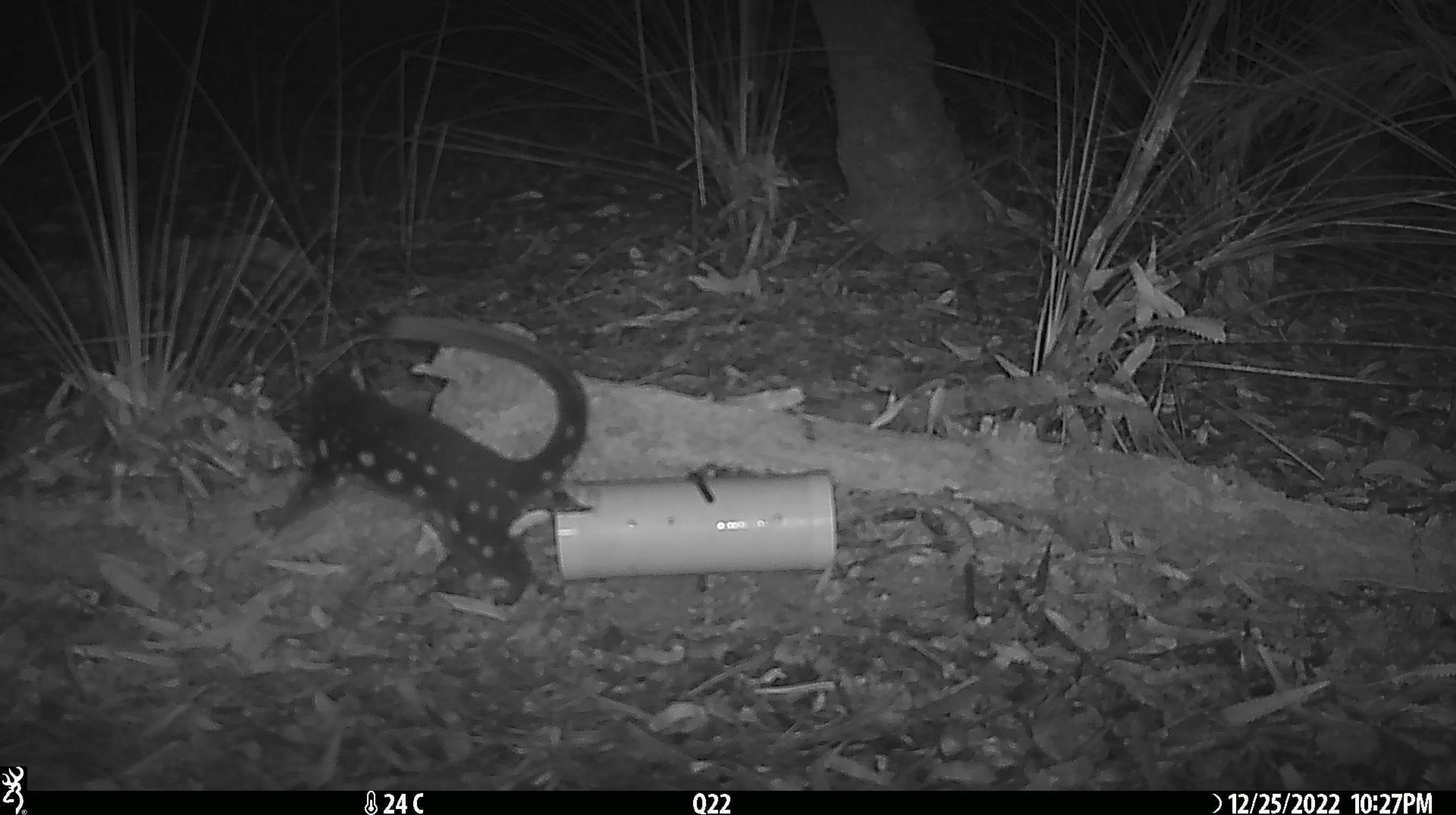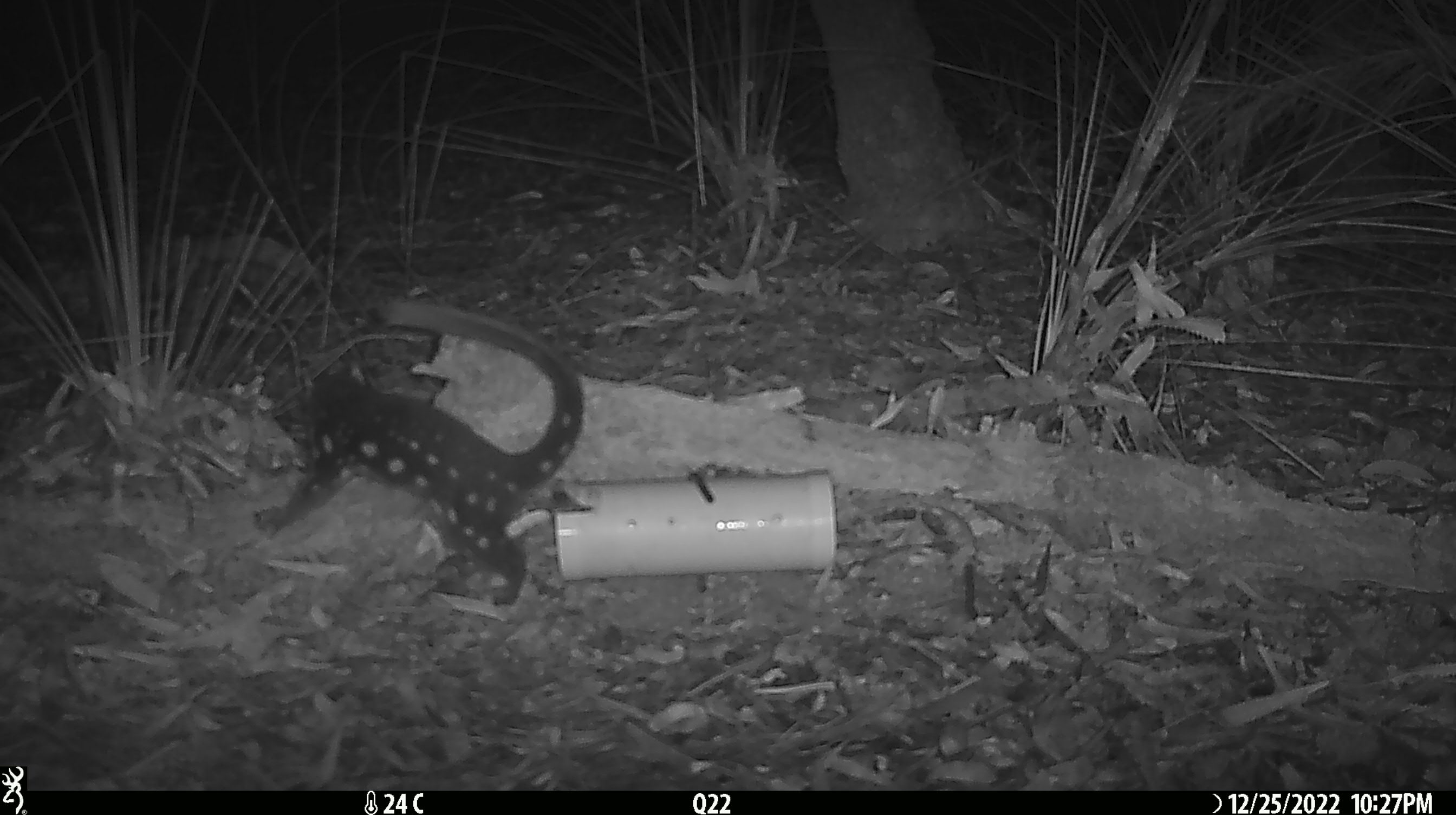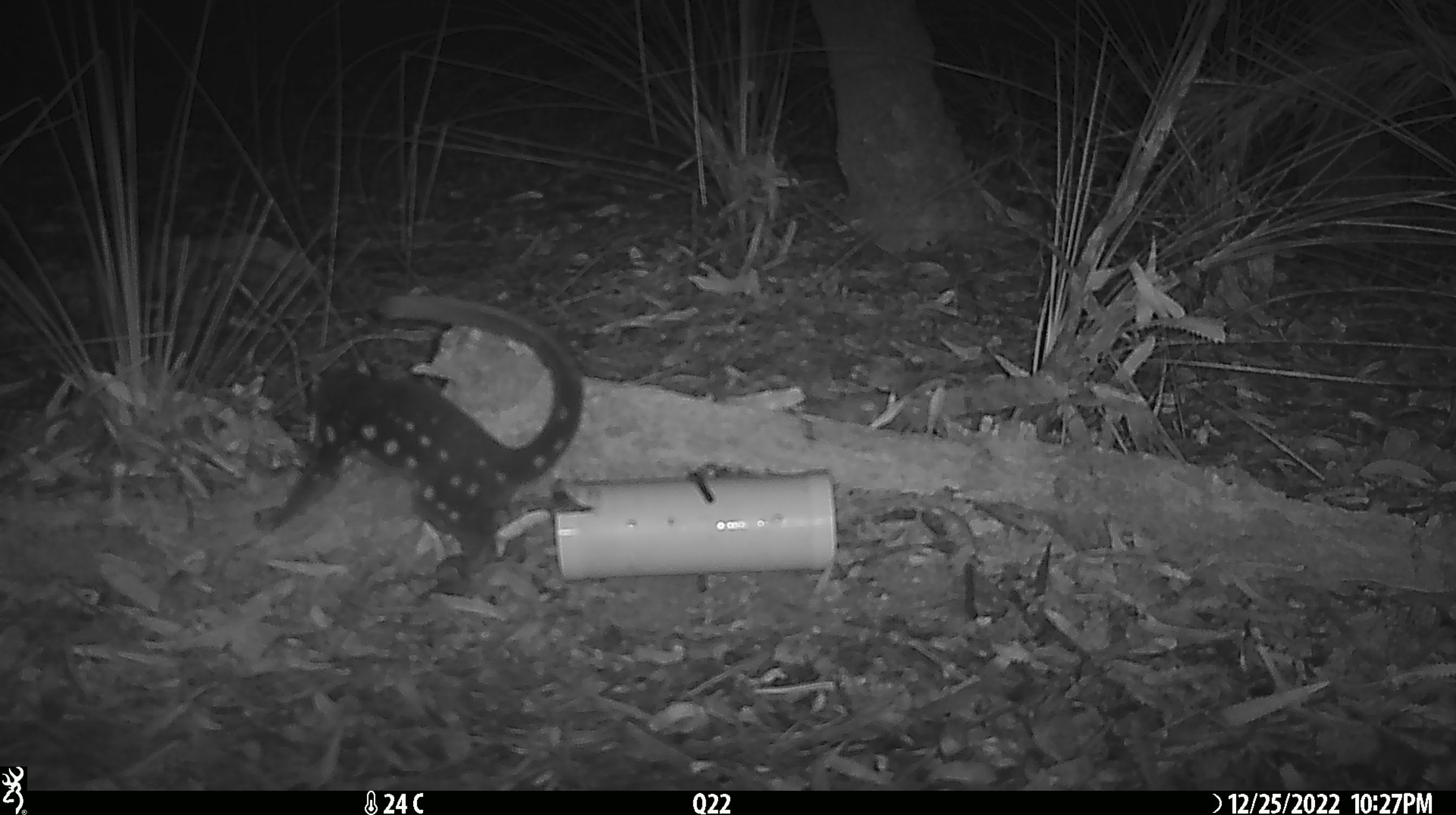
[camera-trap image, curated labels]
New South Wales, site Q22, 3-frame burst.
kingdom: Animalia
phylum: Chordata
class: Mammalia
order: Dasyuromorphia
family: Dasyuridae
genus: Dasyurus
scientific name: Dasyurus maculatus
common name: spotted-tailed quoll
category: quoll